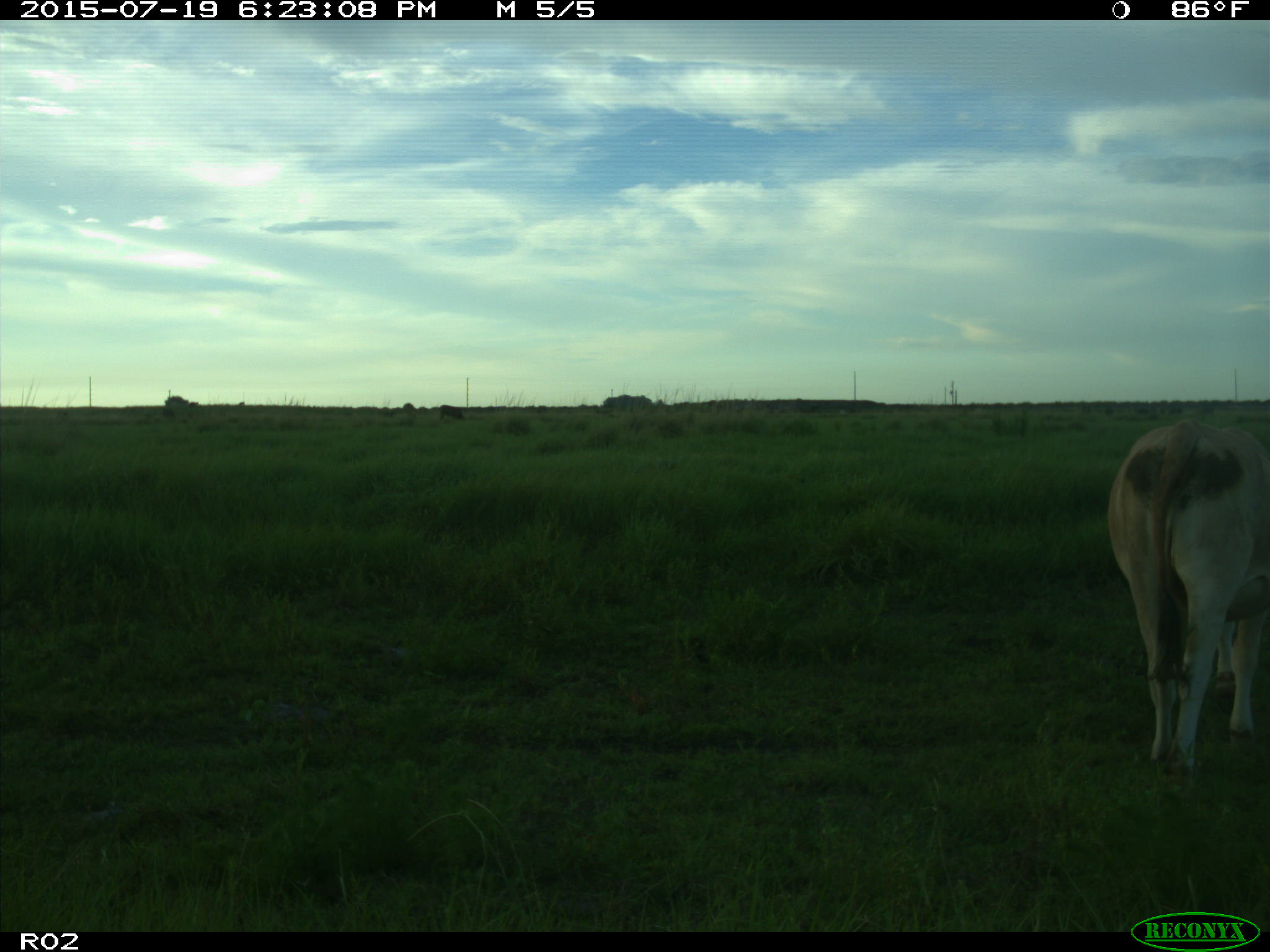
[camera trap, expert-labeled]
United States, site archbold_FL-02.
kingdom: Animalia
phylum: Chordata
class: Mammalia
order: Artiodactyla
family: Bovidae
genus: Bos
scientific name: Bos taurus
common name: domestic cow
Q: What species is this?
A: Bos taurus (domestic cow).